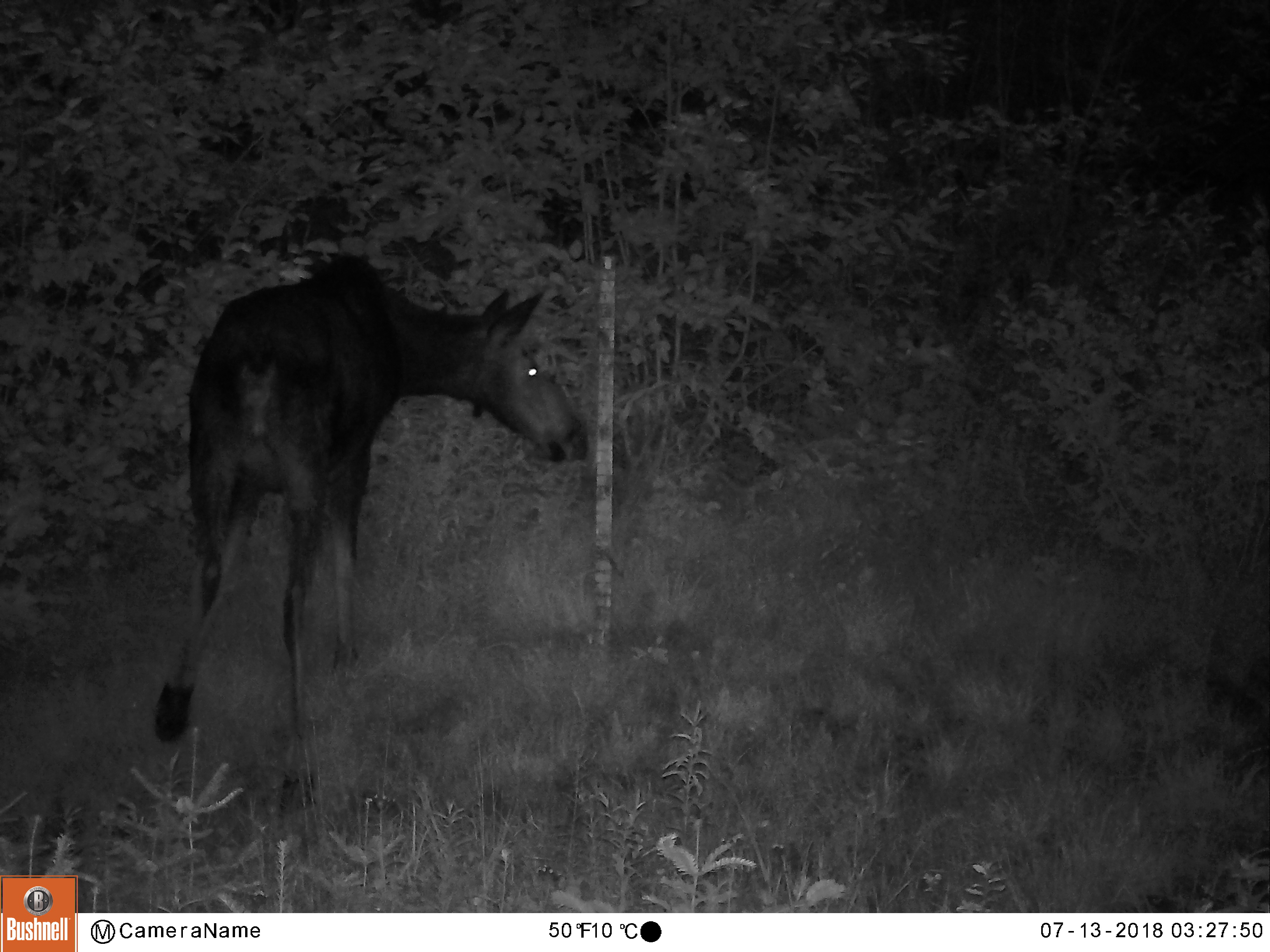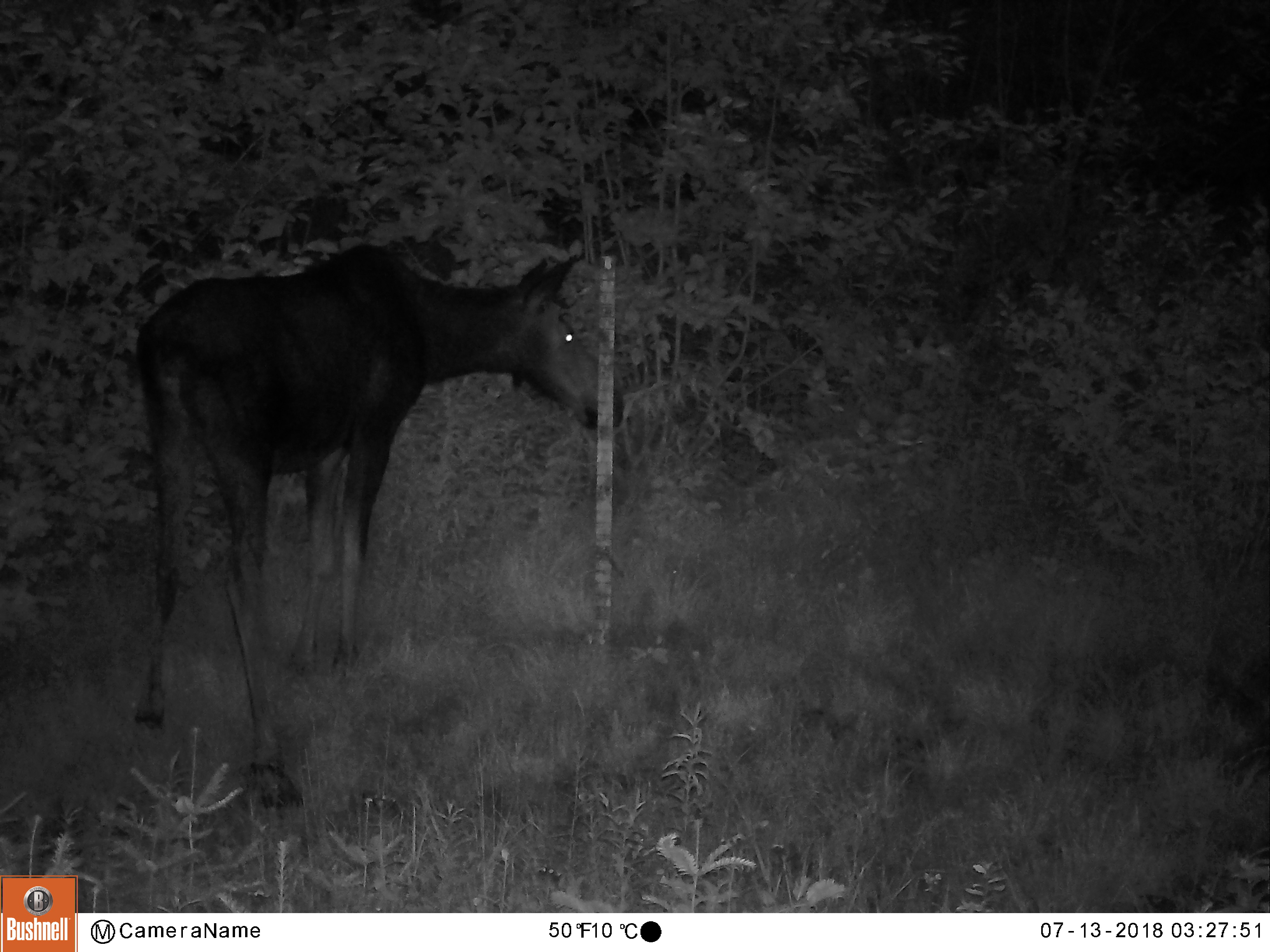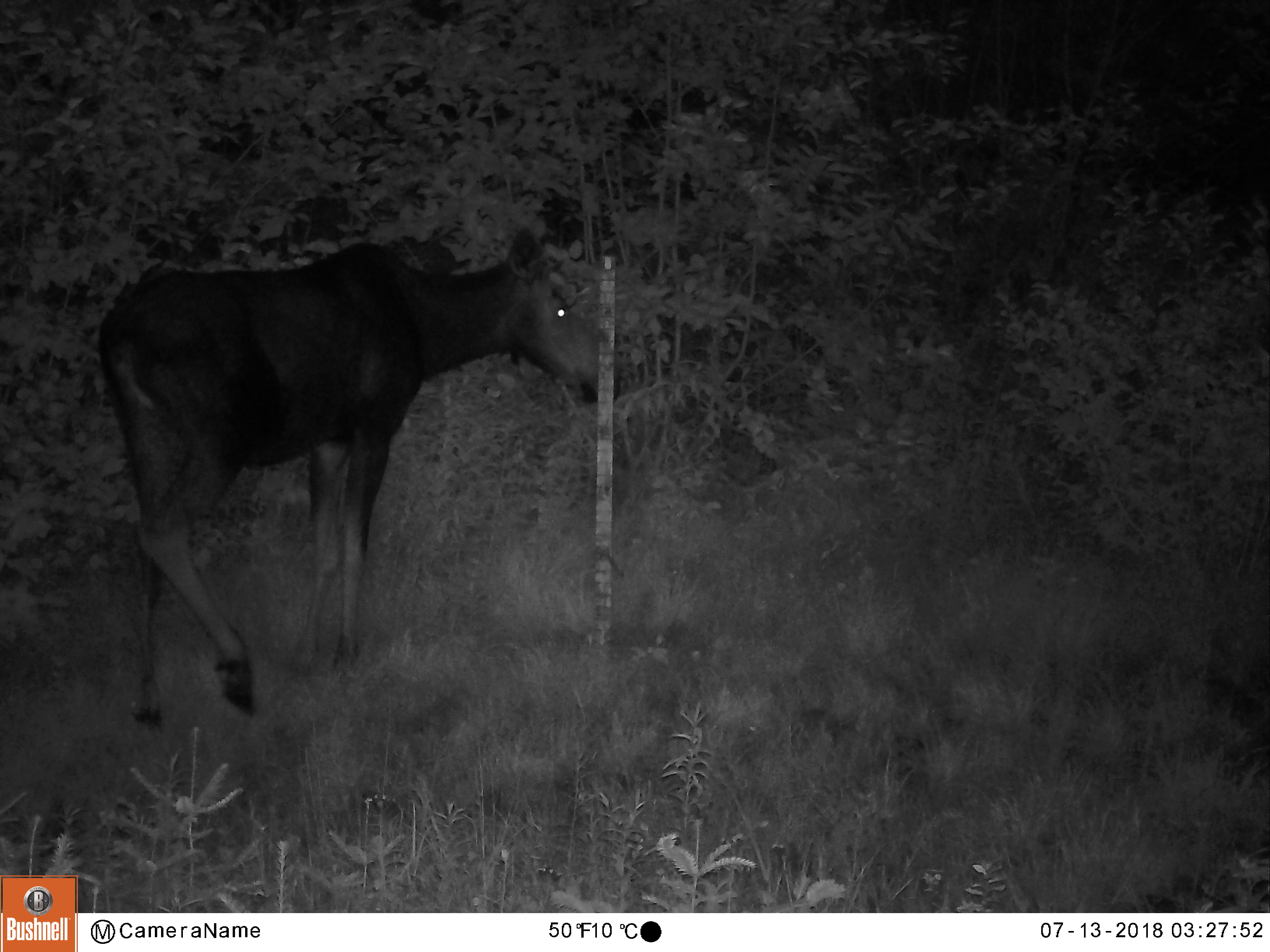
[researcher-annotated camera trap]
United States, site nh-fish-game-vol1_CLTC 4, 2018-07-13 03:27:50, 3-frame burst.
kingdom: Animalia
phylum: Chordata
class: Mammalia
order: Artiodactyla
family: Cervidae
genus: Alces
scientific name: Alces alces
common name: moose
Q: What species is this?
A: Moose (Alces alces).